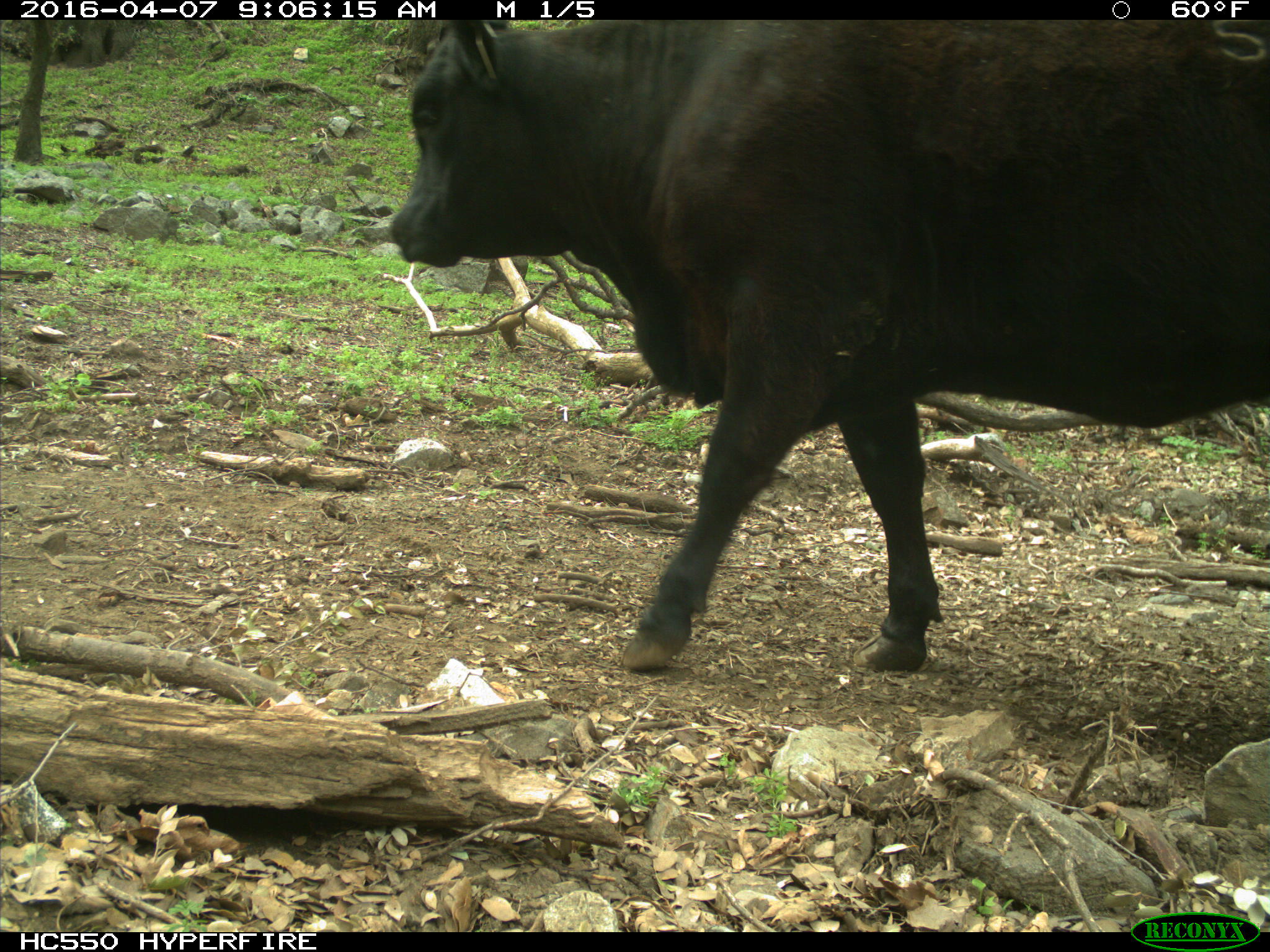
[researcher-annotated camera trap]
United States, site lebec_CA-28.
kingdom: Animalia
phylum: Chordata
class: Mammalia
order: Artiodactyla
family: Bovidae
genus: Bos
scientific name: Bos taurus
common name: domestic cow